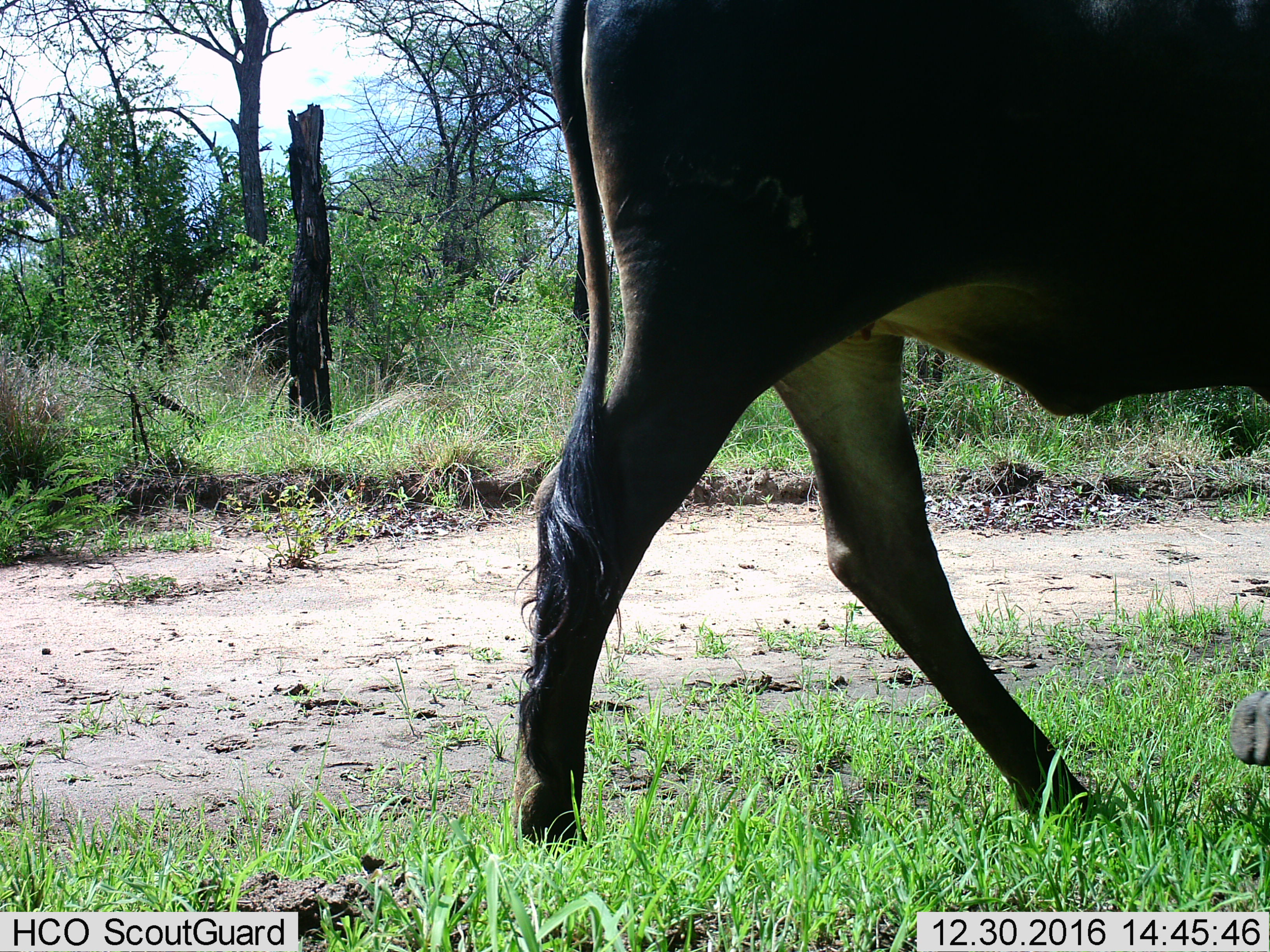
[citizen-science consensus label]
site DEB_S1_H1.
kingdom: Animalia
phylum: Chordata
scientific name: Vertebrata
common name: domestic animal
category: domesticanimal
Domesticanimal (domestic animal) (Vertebrata), count 1. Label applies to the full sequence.